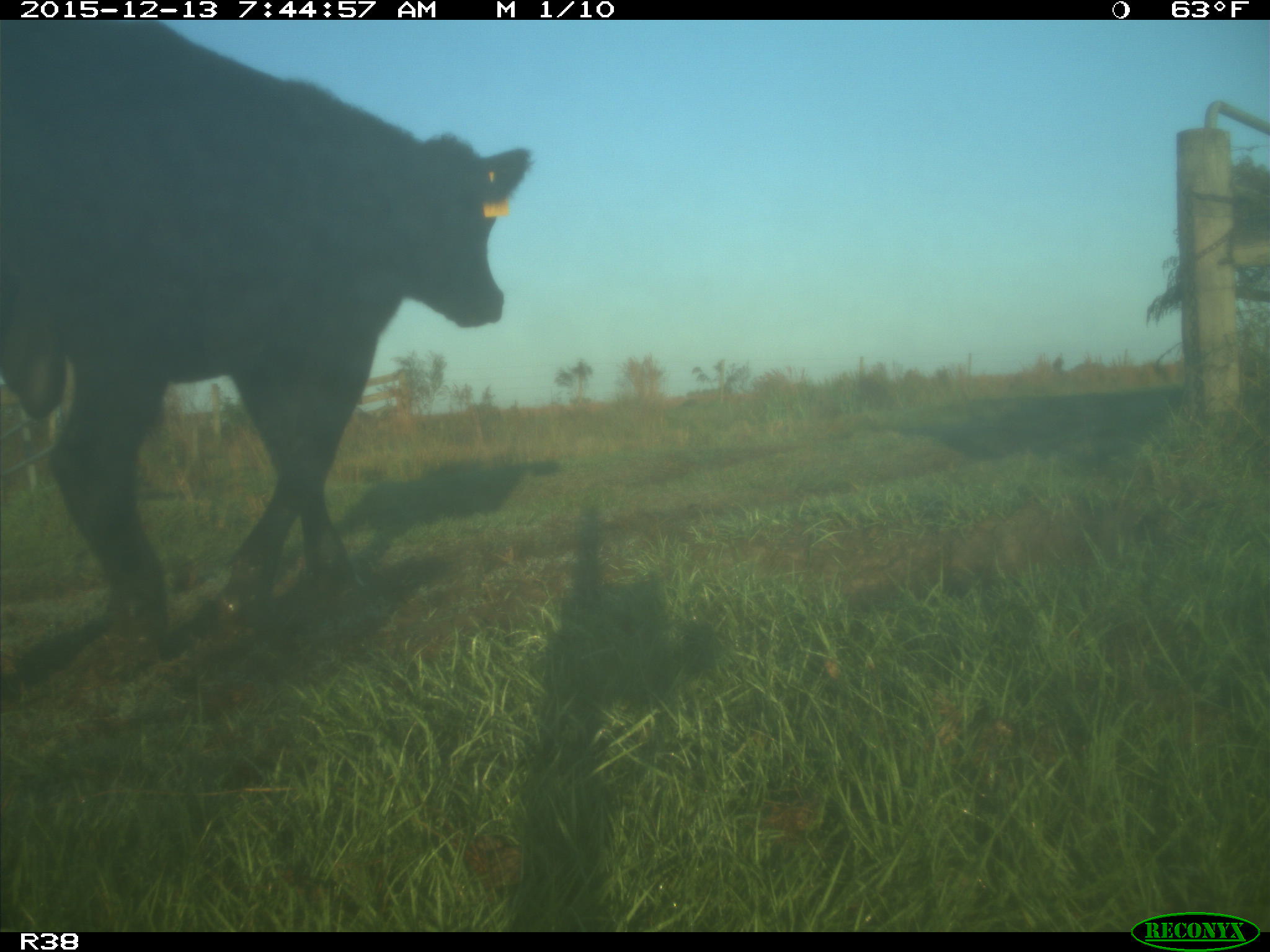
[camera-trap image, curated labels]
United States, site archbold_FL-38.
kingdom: Animalia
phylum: Chordata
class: Mammalia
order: Artiodactyla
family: Bovidae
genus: Bos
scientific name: Bos taurus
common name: domestic cow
Bos taurus (domestic cow).